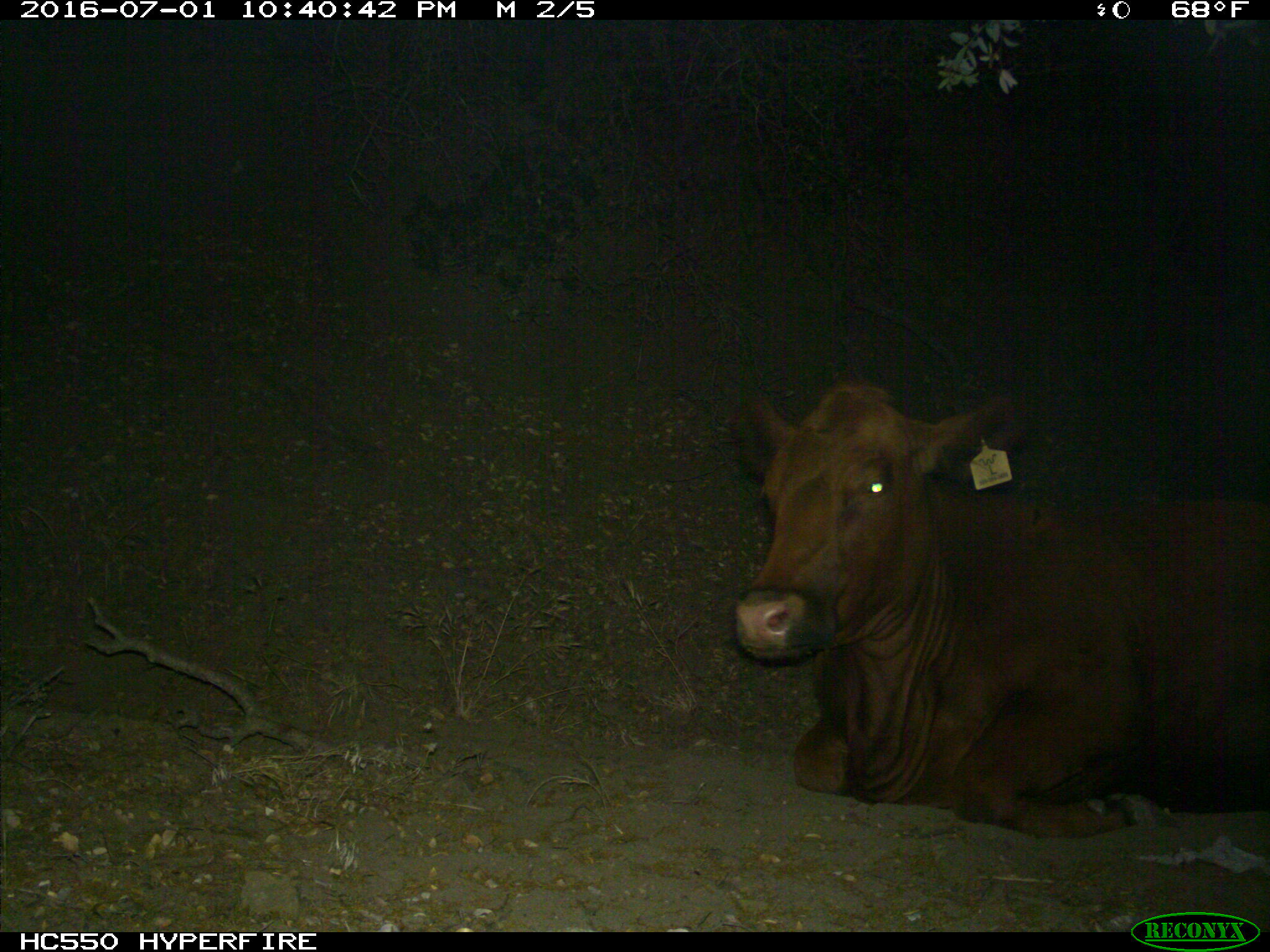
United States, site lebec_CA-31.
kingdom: Animalia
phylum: Chordata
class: Mammalia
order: Artiodactyla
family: Bovidae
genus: Bos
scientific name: Bos taurus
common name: domestic cow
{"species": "Bos taurus (domestic cow)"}